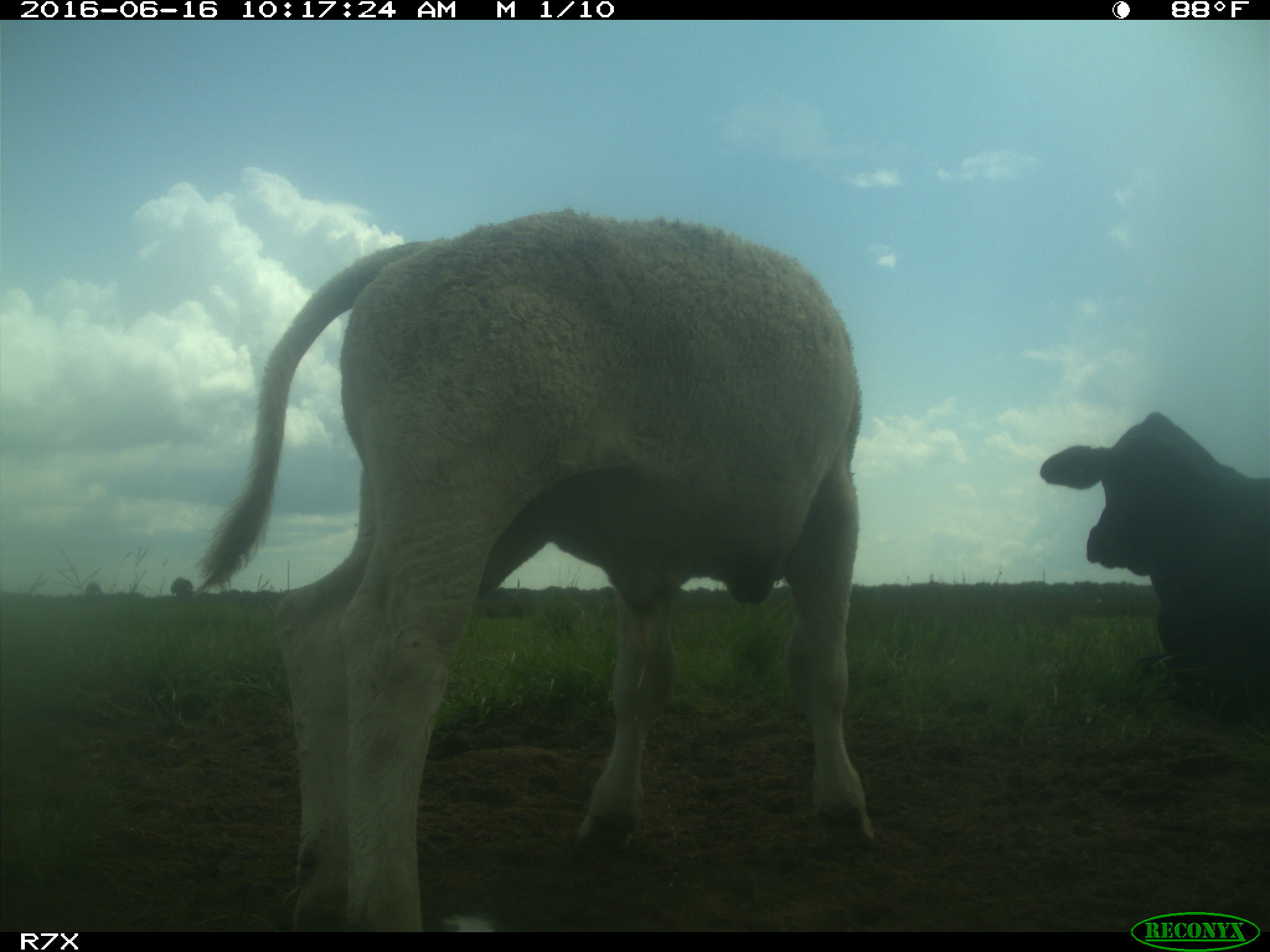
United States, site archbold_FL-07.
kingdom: Animalia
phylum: Chordata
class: Mammalia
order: Artiodactyla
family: Bovidae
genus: Bos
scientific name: Bos taurus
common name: domestic cow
Bos taurus (domestic cow).